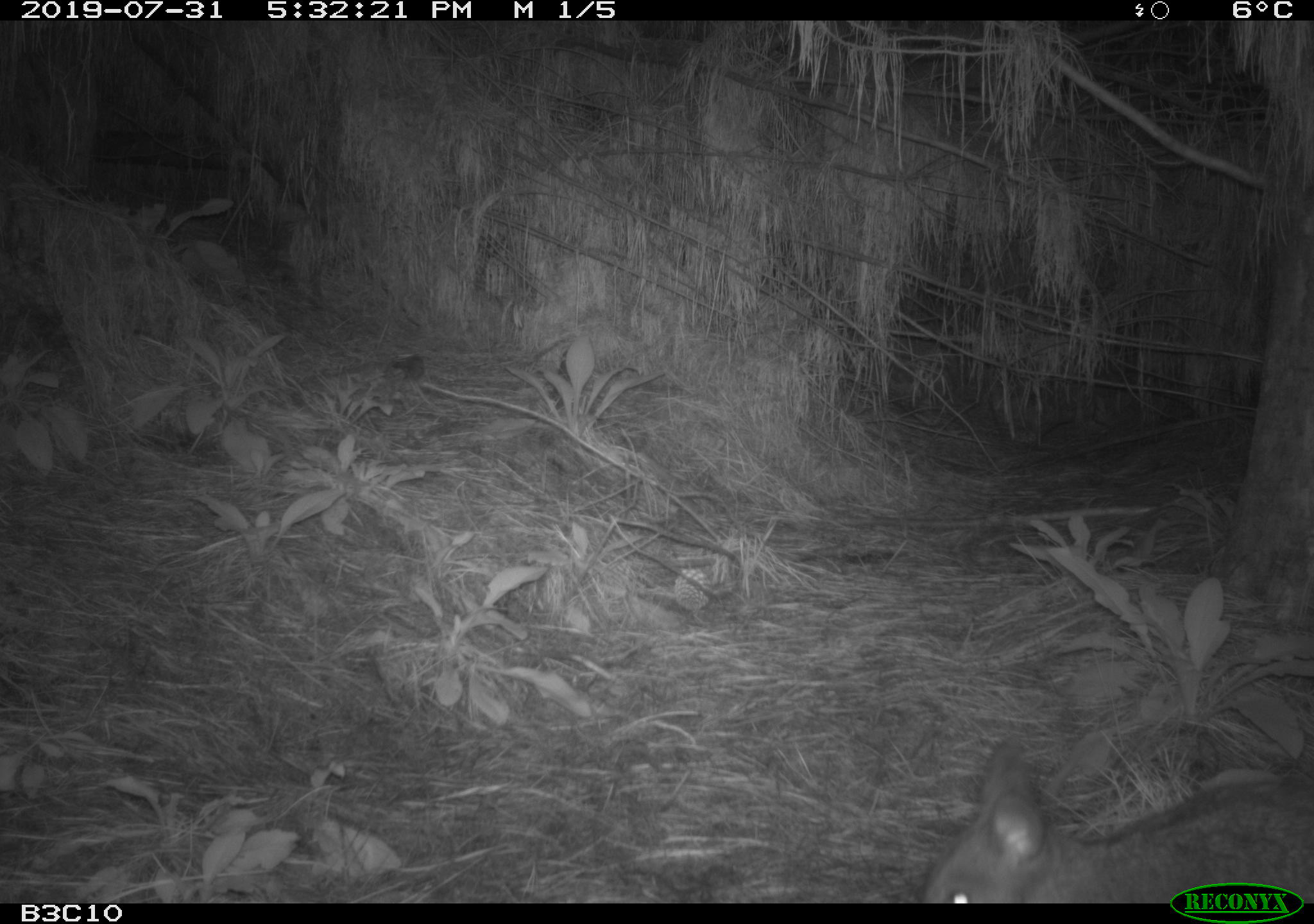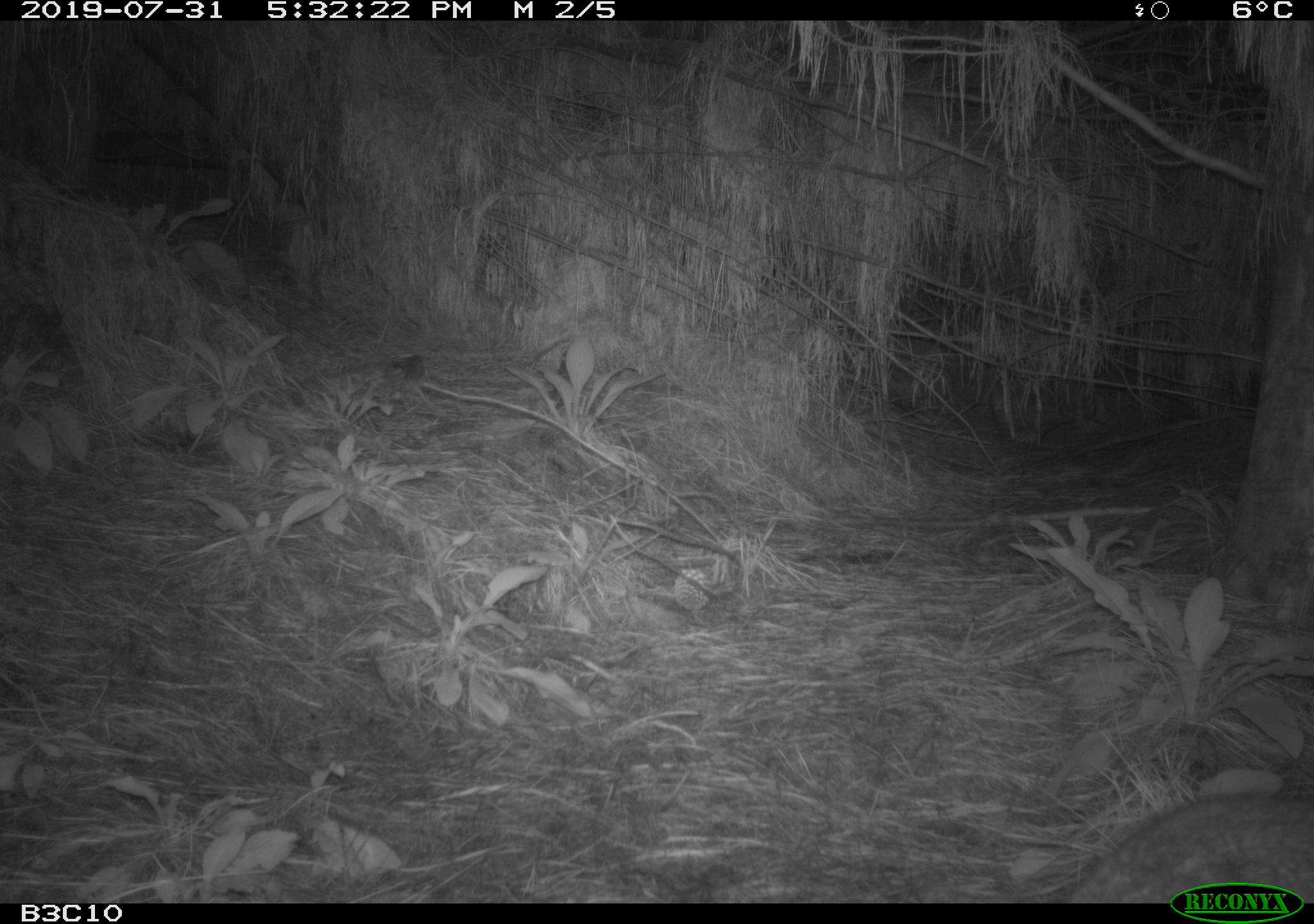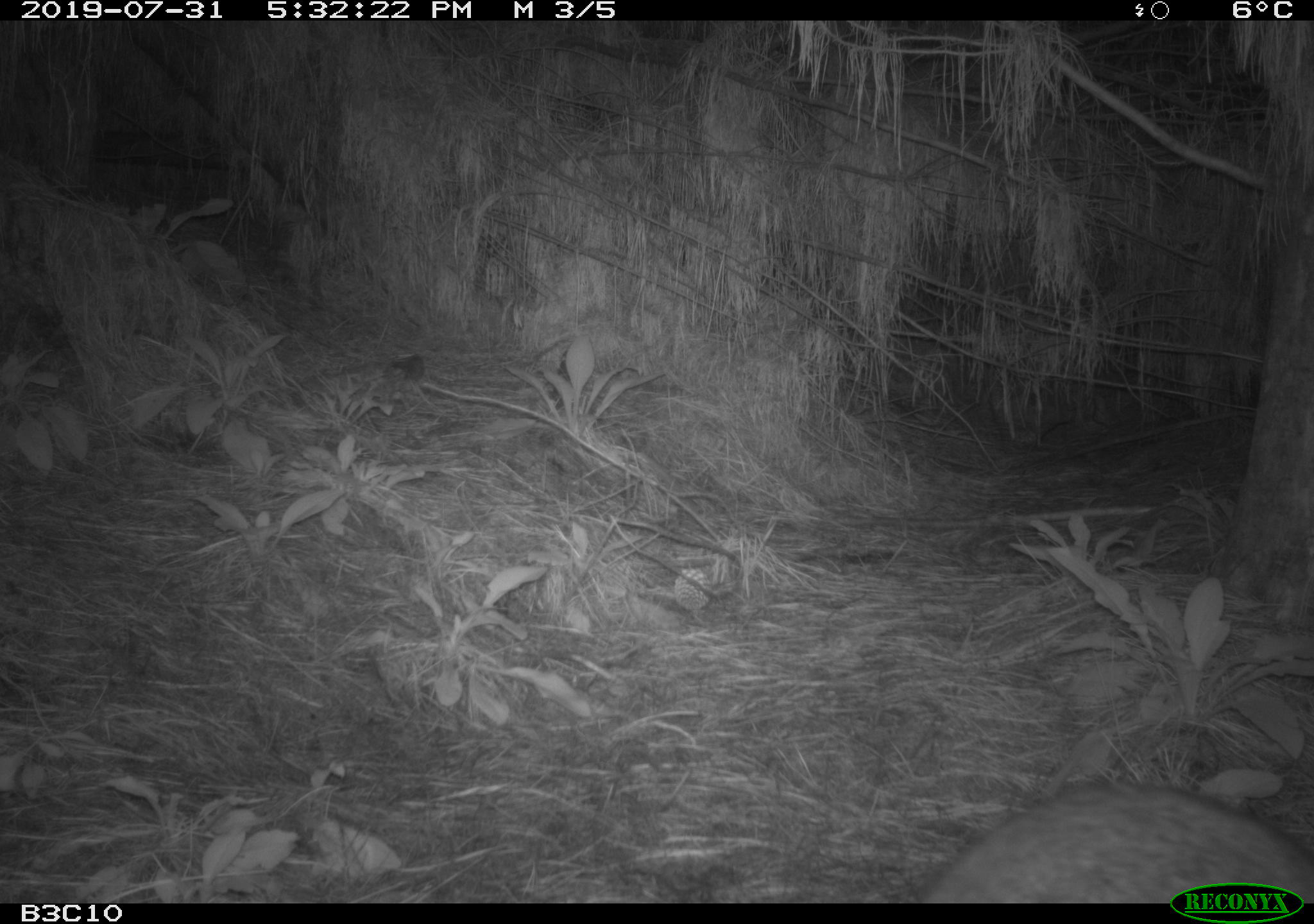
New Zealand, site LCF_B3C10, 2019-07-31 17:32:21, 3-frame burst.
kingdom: Animalia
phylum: Chordata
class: Mammalia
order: Diprotodontia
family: Macropodidae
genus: Notamacropus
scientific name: Notamacropus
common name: wallaby